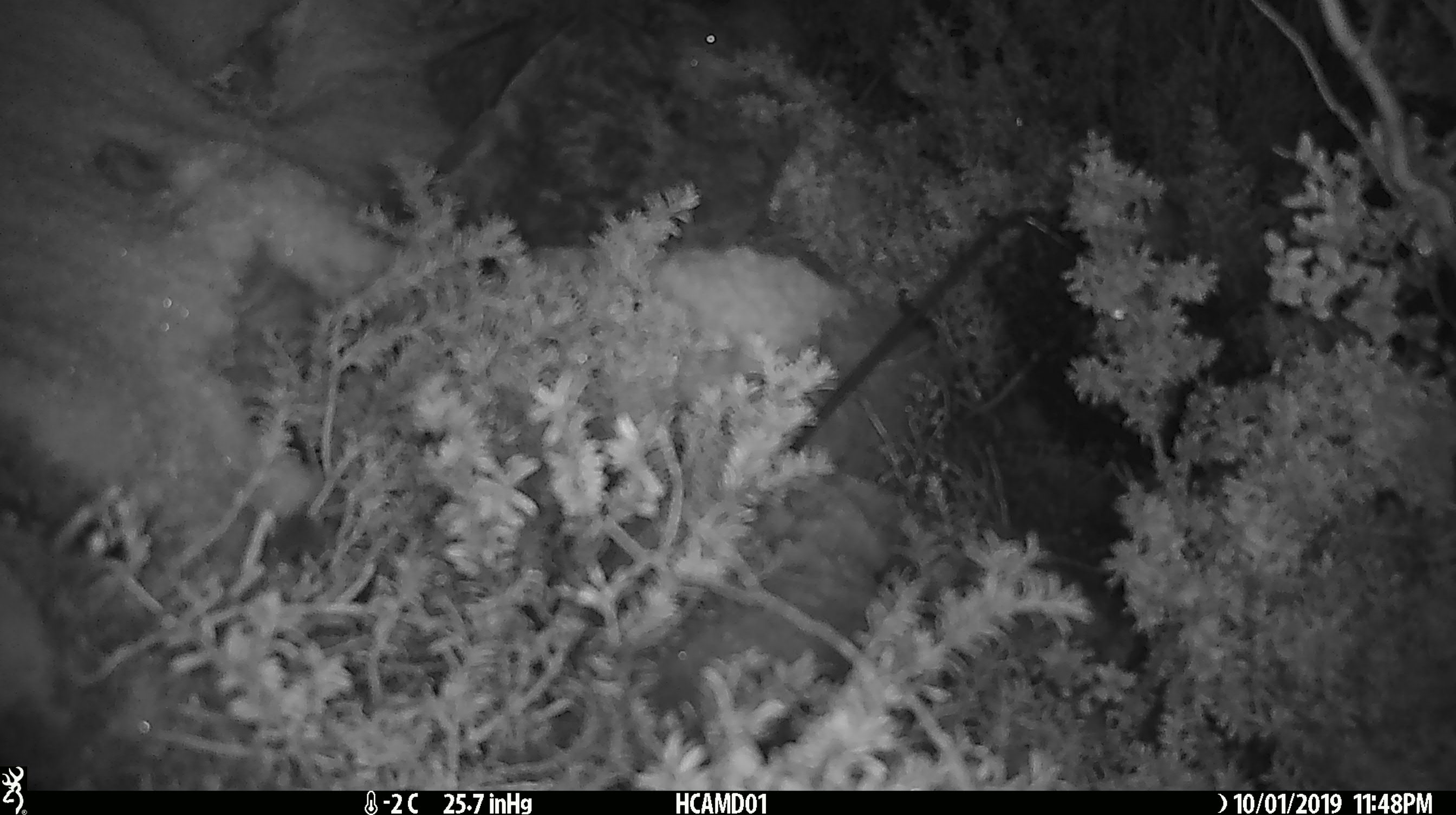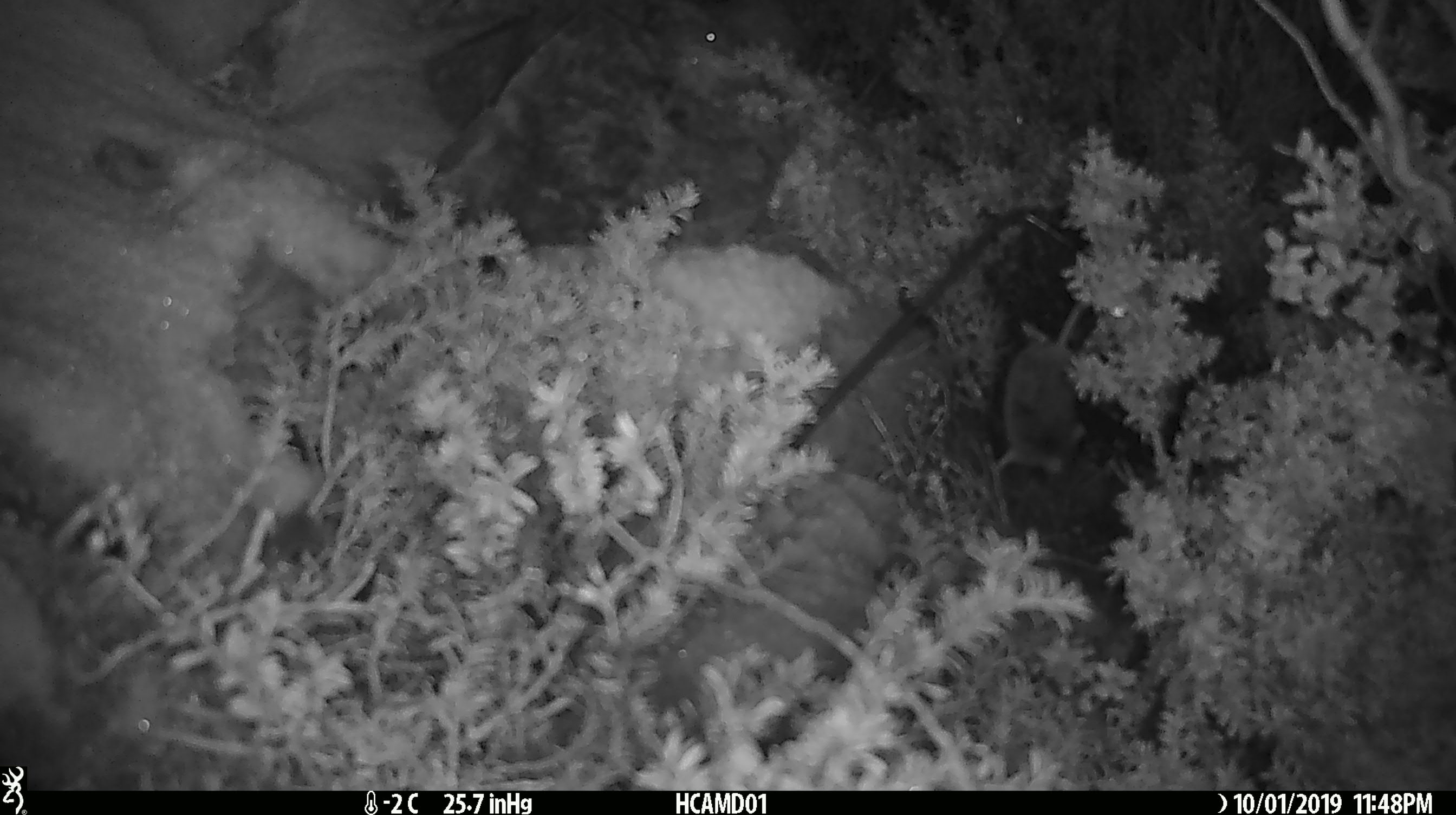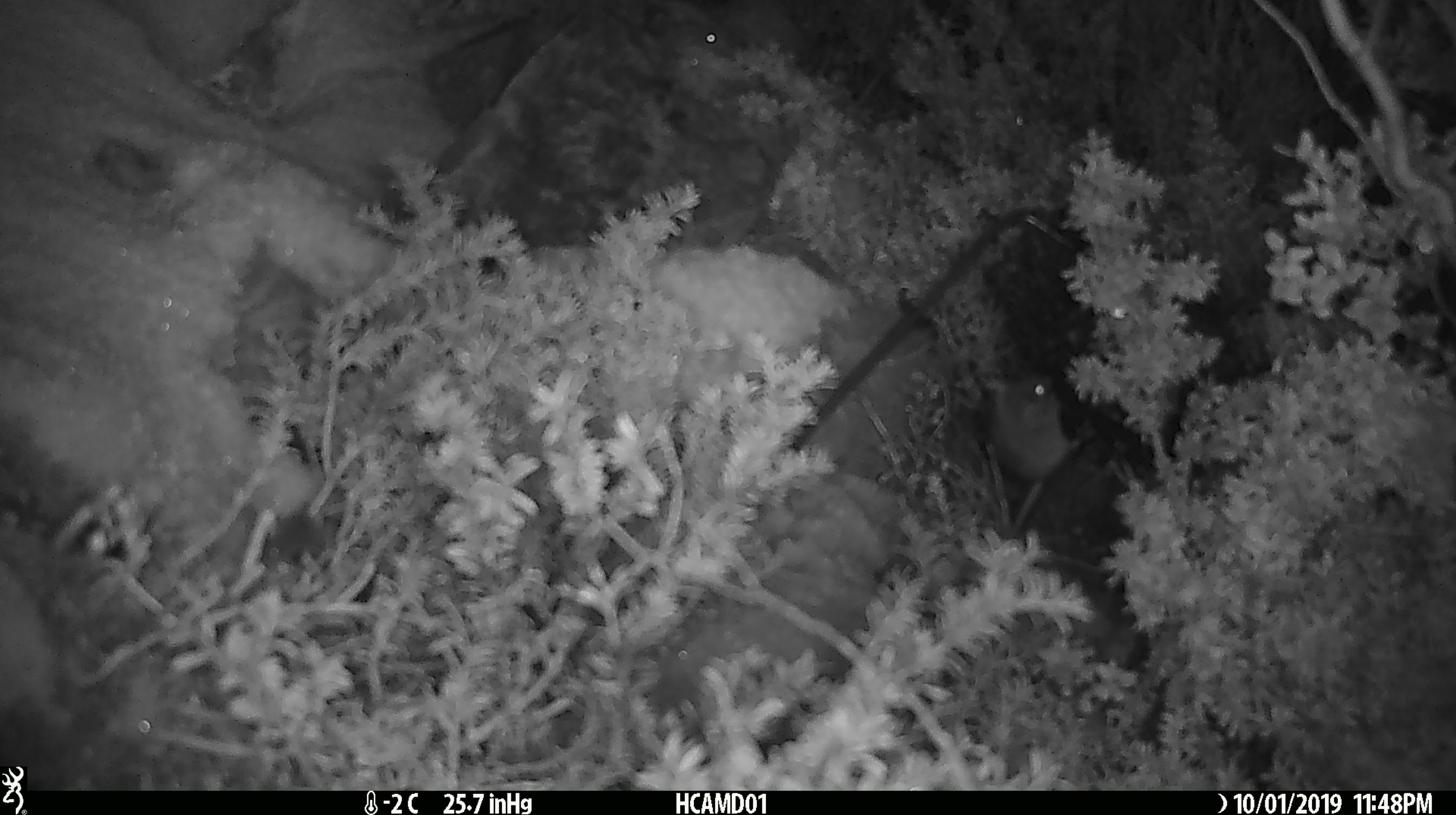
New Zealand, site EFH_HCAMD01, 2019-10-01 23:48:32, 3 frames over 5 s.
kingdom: Animalia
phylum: Chordata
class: Mammalia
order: Rodentia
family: Muridae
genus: Mus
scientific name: Mus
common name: mouse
Mouse (Mus).